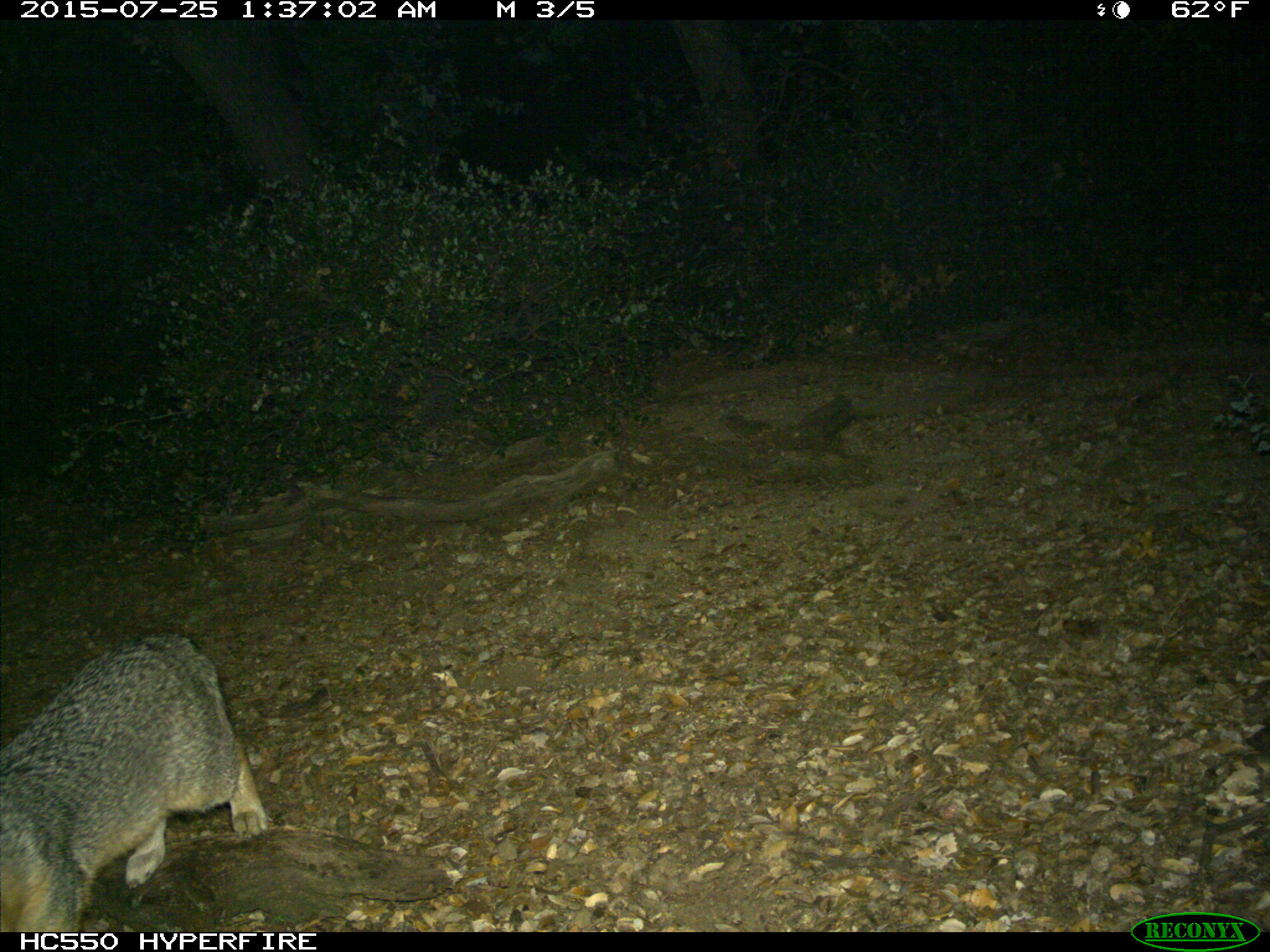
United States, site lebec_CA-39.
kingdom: Animalia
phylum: Chordata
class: Mammalia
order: Carnivora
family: Canidae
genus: Urocyon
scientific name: Urocyon cinereoargenteus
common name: gray fox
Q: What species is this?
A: Urocyon cinereoargenteus (gray fox).